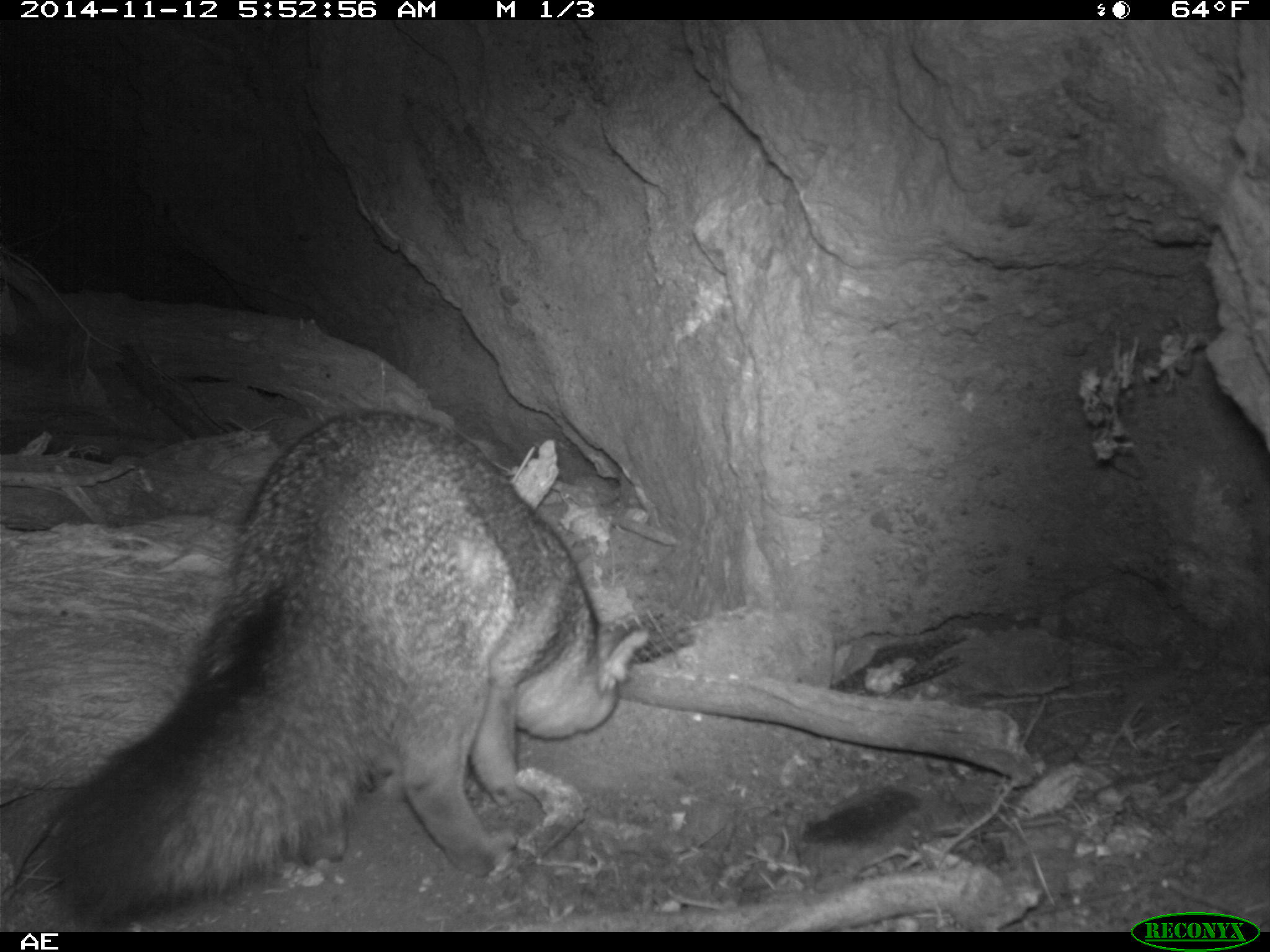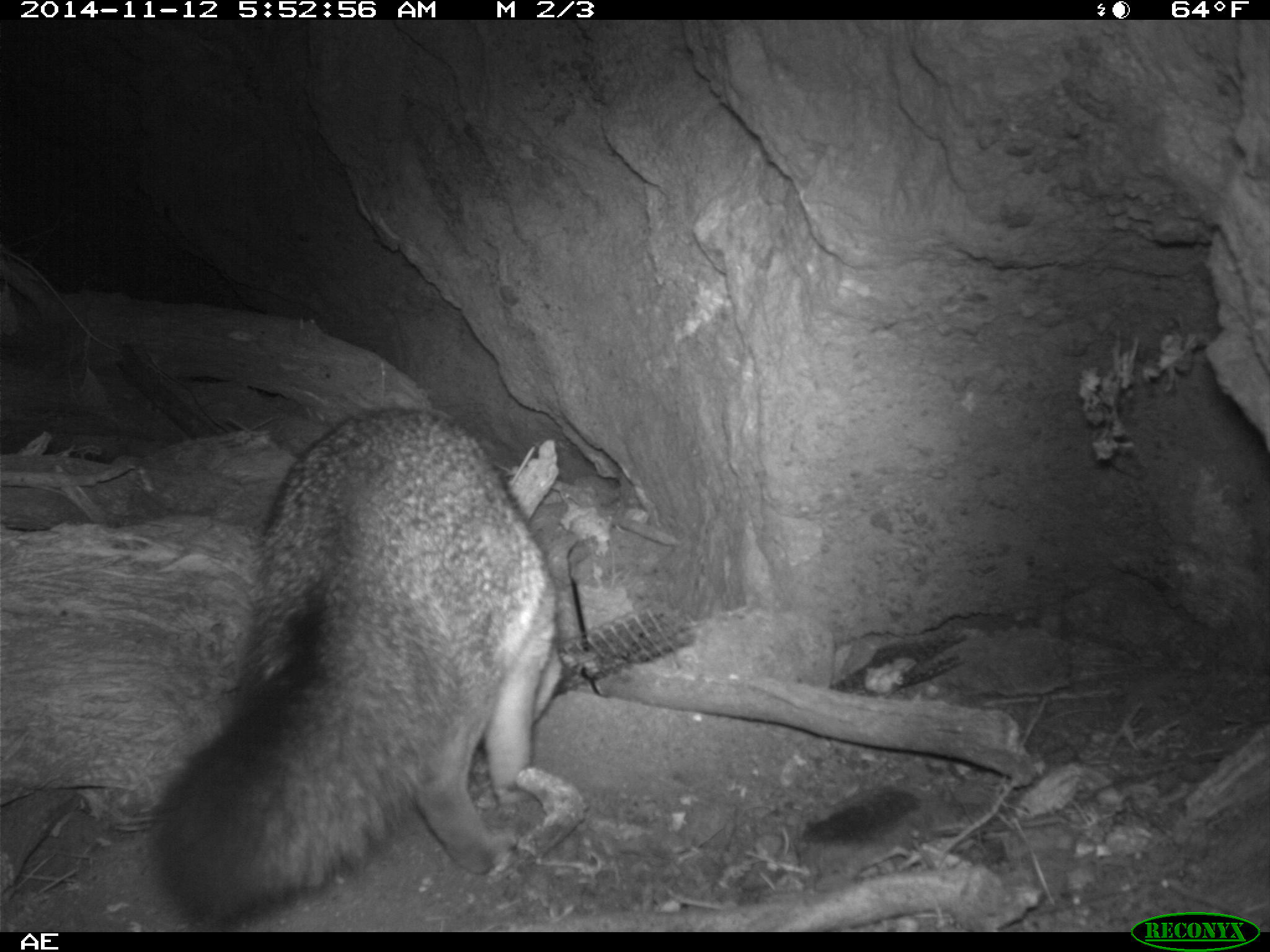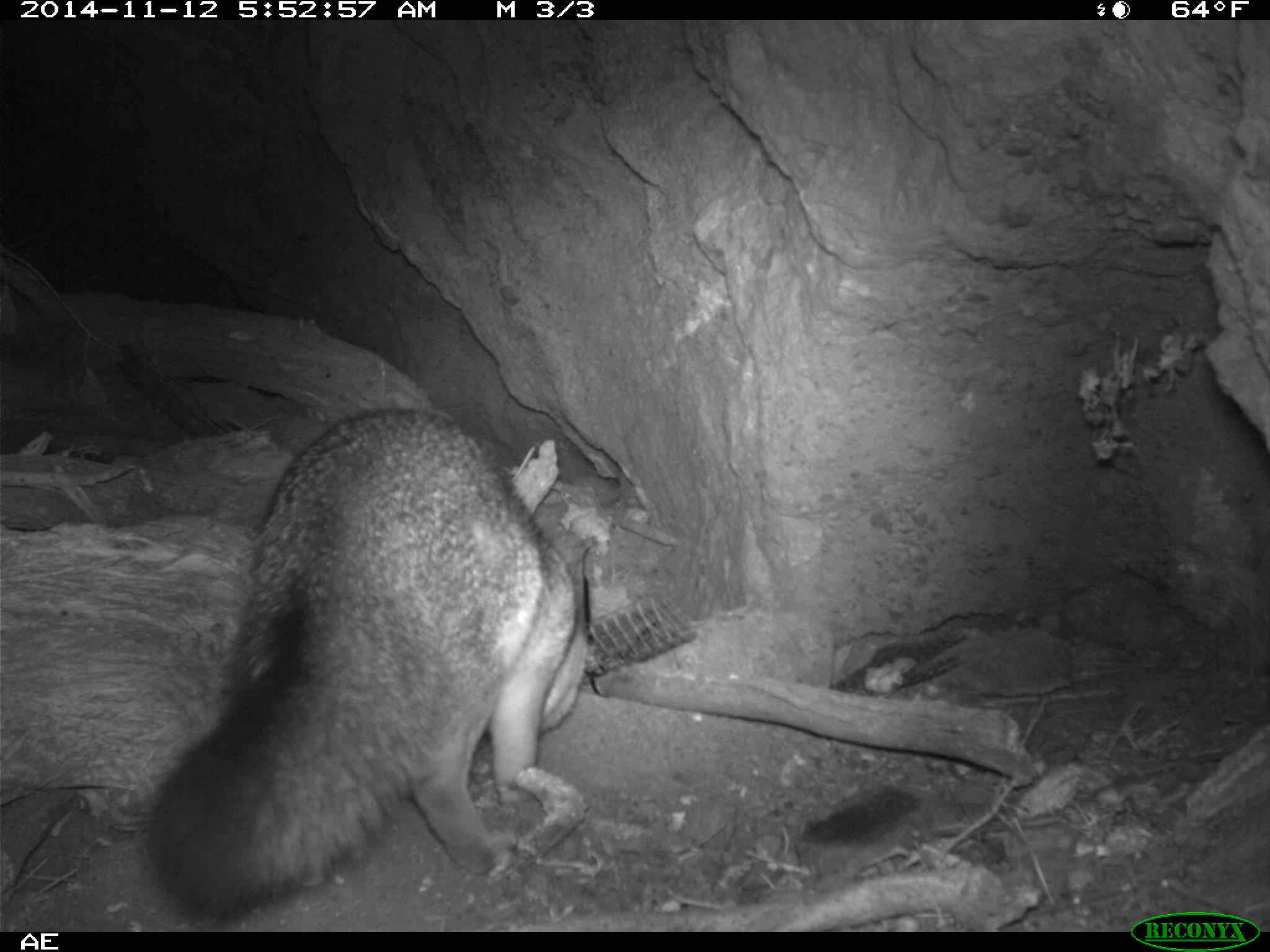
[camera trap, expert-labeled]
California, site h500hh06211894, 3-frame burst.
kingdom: Animalia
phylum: Chordata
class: Mammalia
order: Carnivora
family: Canidae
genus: Urocyon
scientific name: Urocyon littoralis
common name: island fox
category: fox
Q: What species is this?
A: Fox (island fox) (Urocyon littoralis).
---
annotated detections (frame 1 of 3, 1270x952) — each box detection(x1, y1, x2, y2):
fox: detection(47, 410, 649, 928)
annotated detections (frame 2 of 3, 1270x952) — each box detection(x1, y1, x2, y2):
fox: detection(150, 407, 564, 928)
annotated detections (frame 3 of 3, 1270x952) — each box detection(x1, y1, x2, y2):
fox: detection(141, 403, 588, 922)